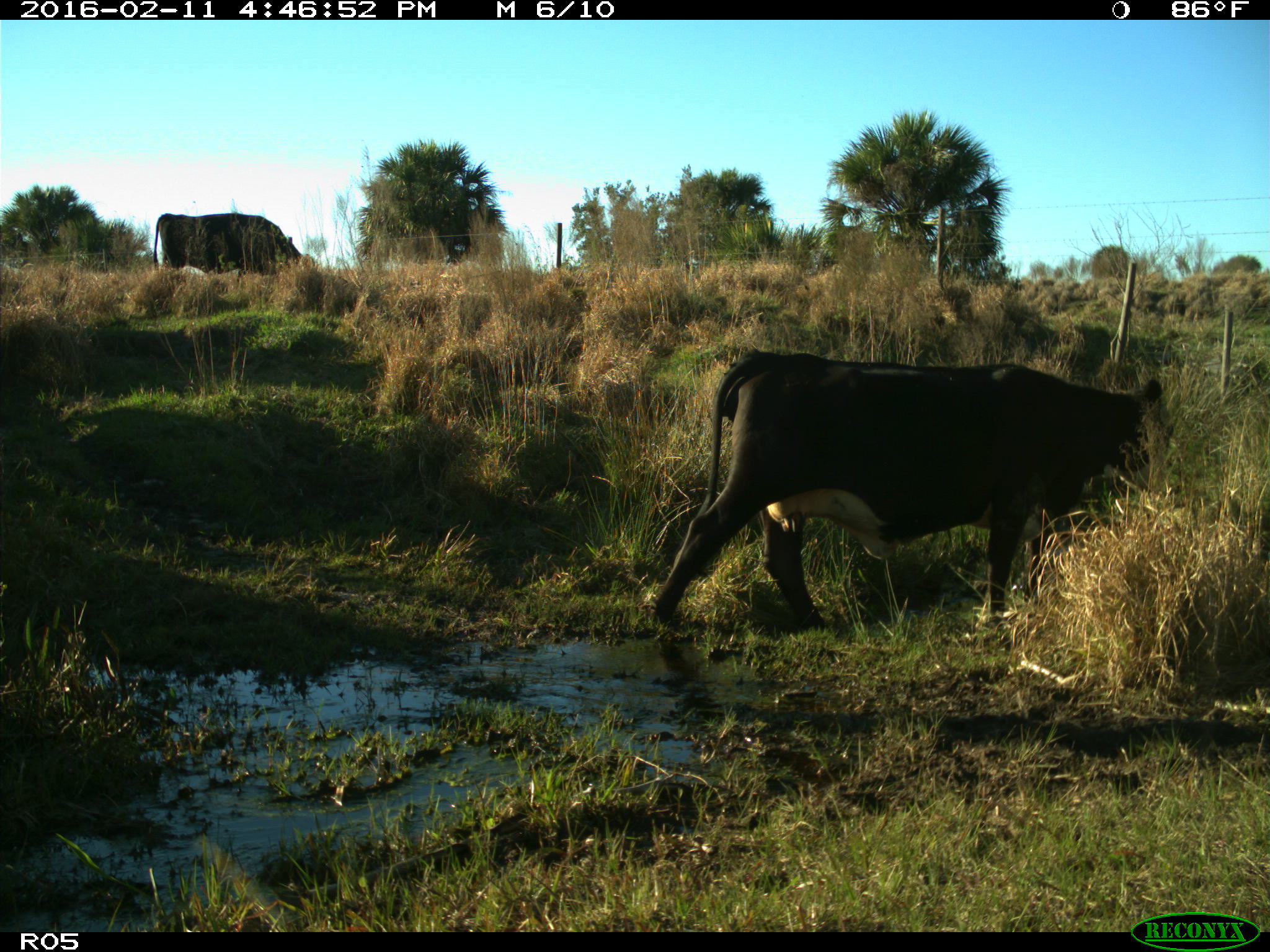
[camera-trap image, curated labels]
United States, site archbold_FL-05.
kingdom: Animalia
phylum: Chordata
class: Mammalia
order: Artiodactyla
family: Bovidae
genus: Bos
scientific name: Bos taurus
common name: domestic cow